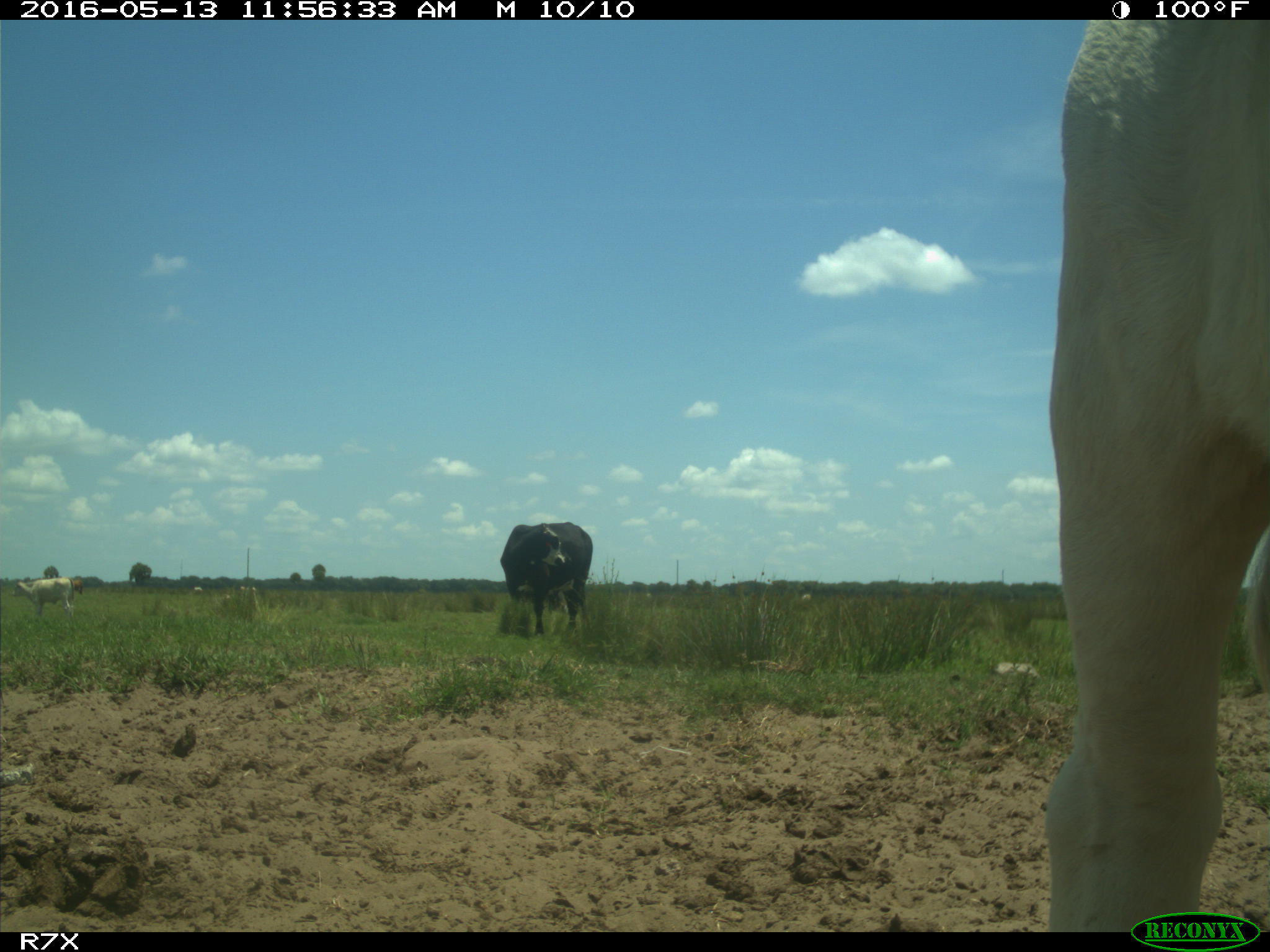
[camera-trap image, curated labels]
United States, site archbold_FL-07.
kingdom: Animalia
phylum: Chordata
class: Mammalia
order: Artiodactyla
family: Bovidae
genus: Bos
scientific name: Bos taurus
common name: domestic cow